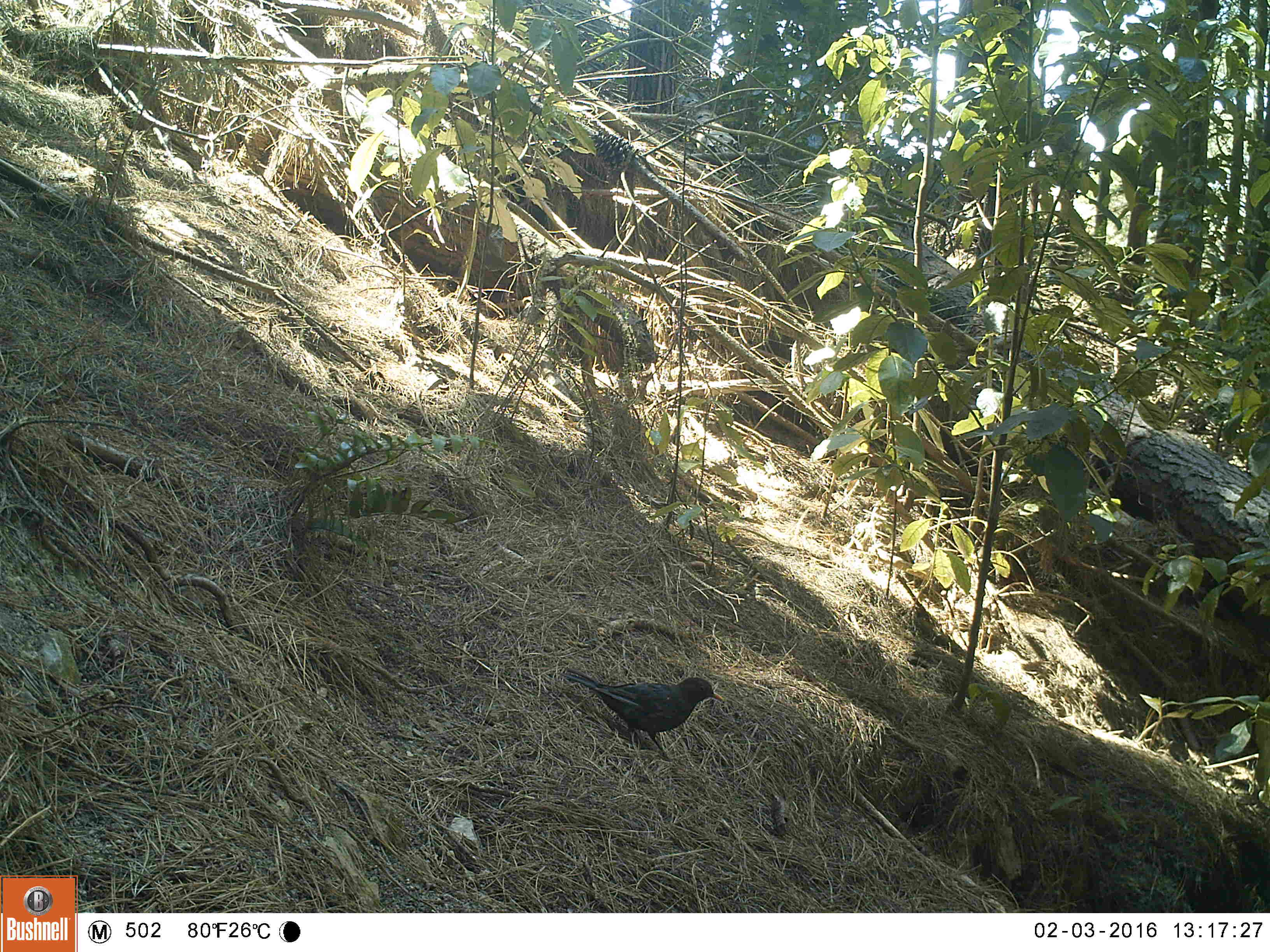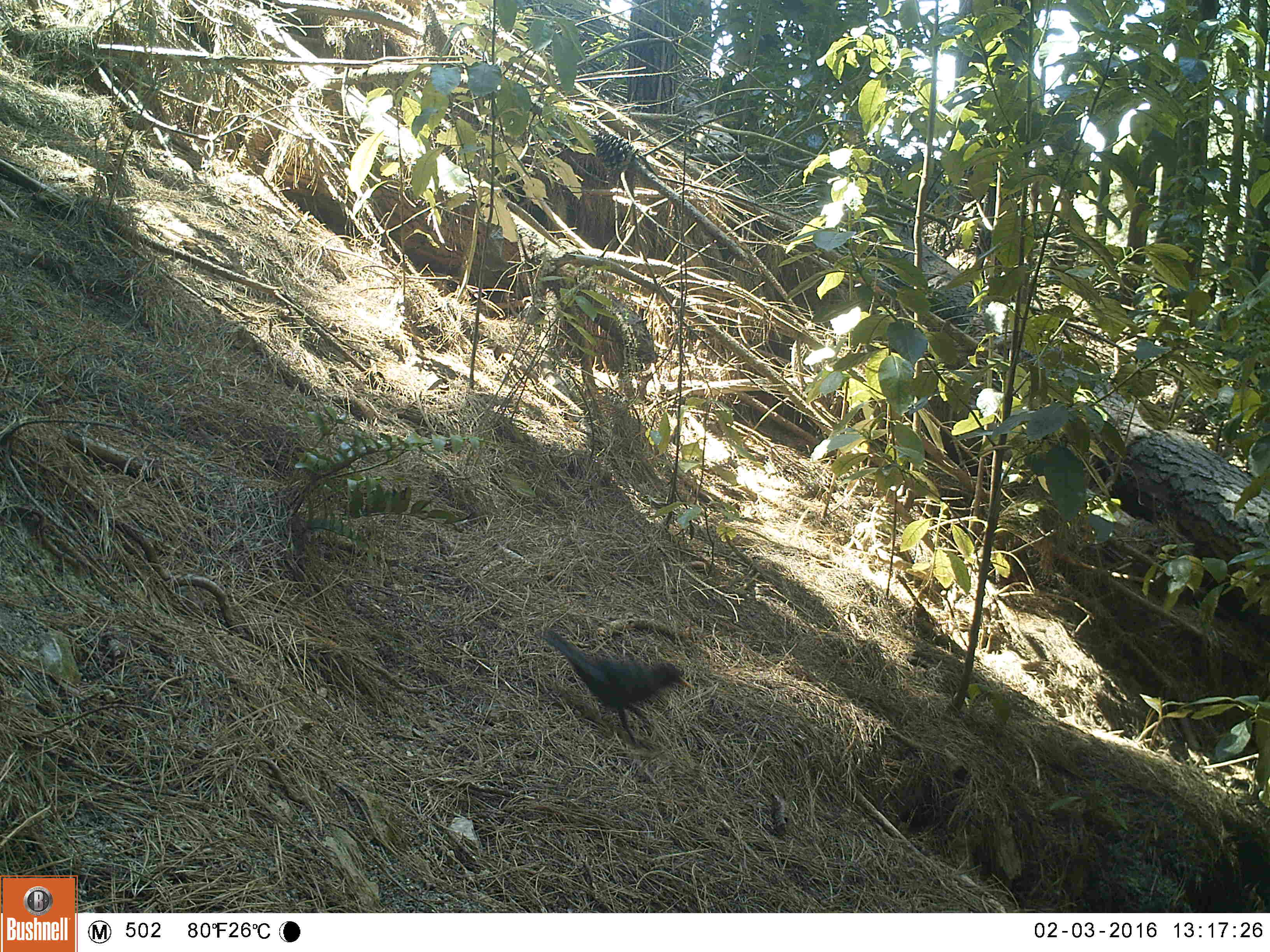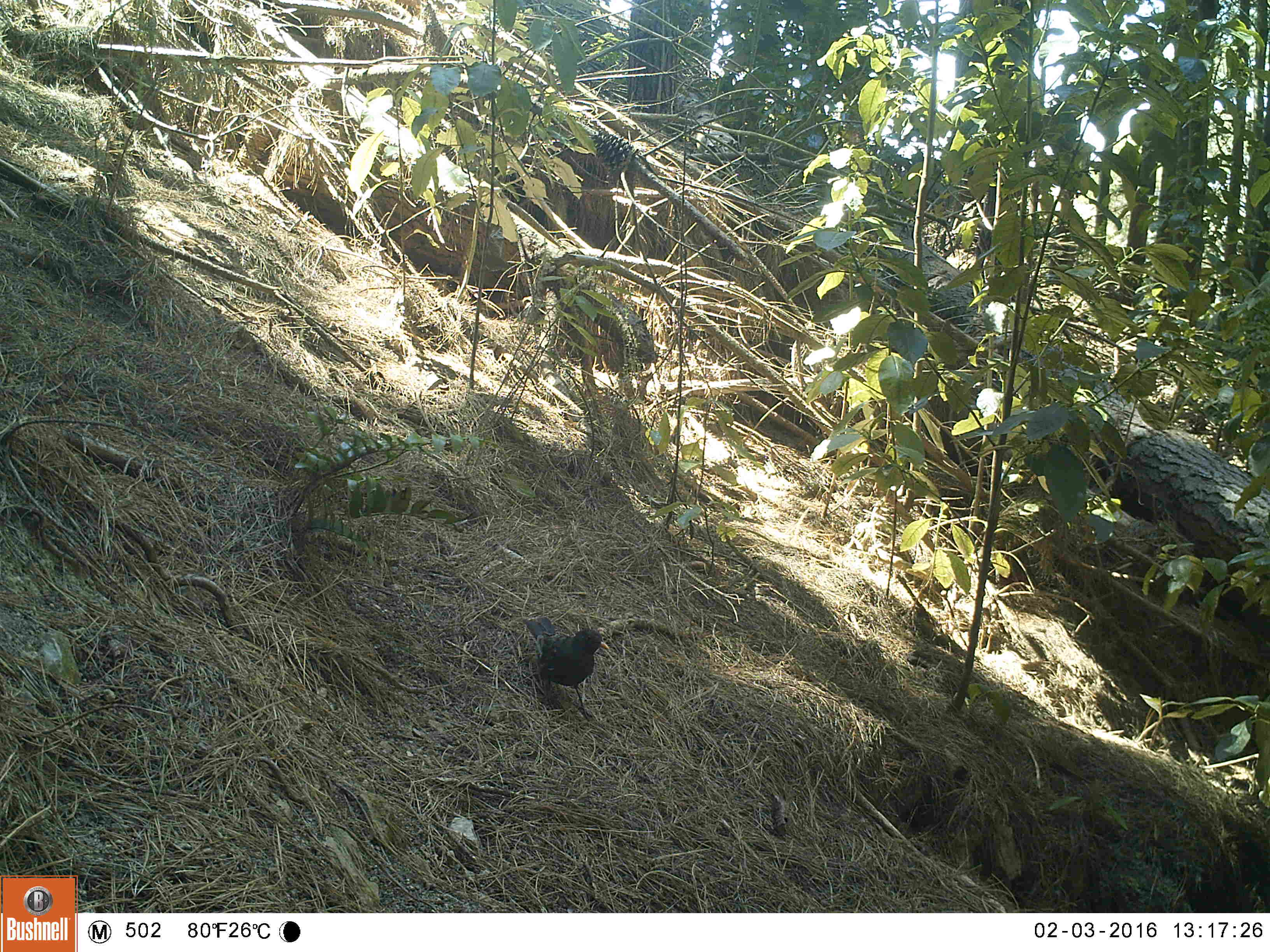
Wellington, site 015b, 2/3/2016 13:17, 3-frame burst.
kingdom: Animalia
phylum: Chordata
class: Aves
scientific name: Aves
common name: bird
Bird (Aves).